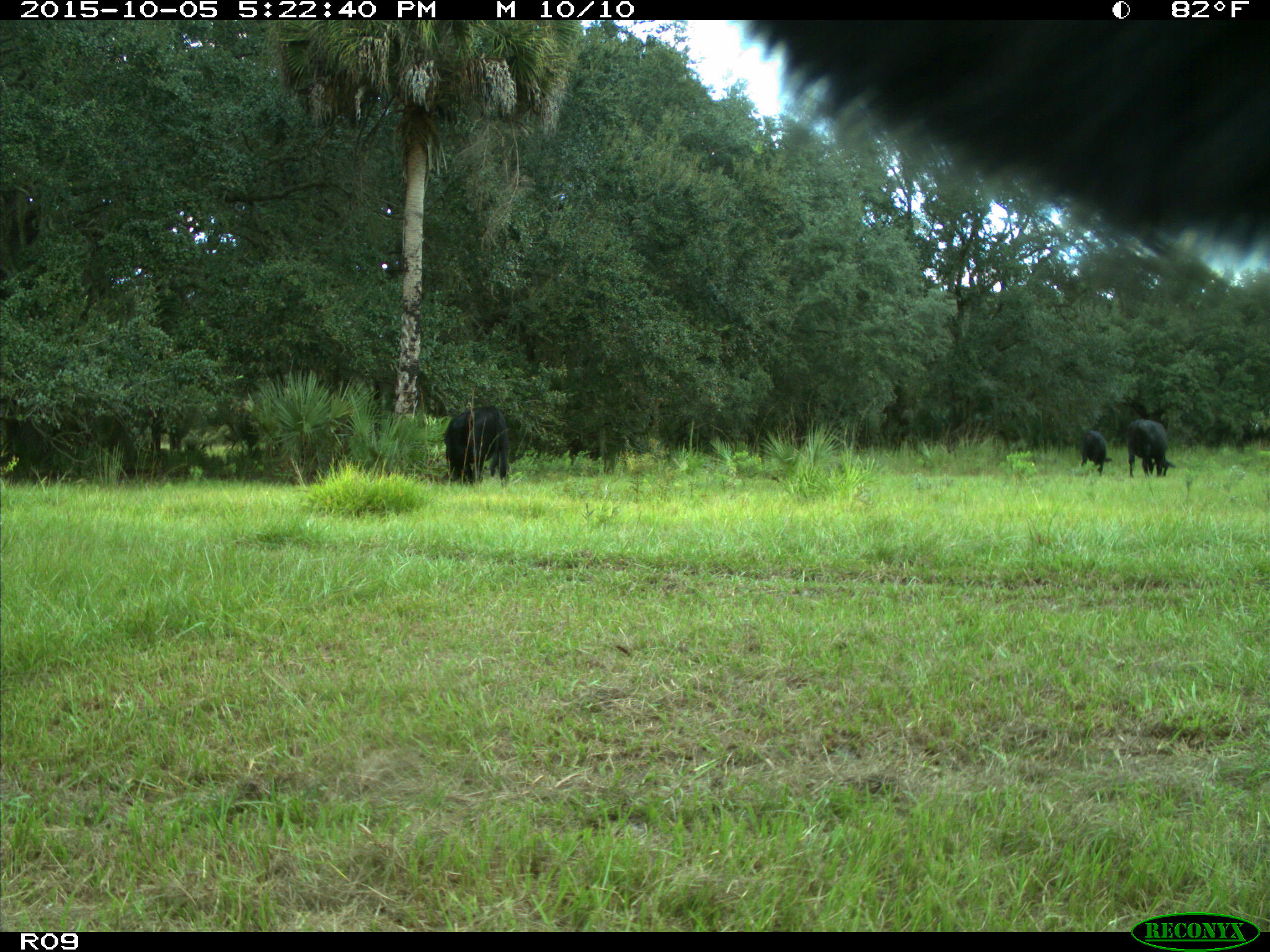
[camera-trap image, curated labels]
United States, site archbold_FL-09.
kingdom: Animalia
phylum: Chordata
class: Mammalia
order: Artiodactyla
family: Bovidae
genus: Bos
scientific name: Bos taurus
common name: domestic cow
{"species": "Bos taurus (domestic cow)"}